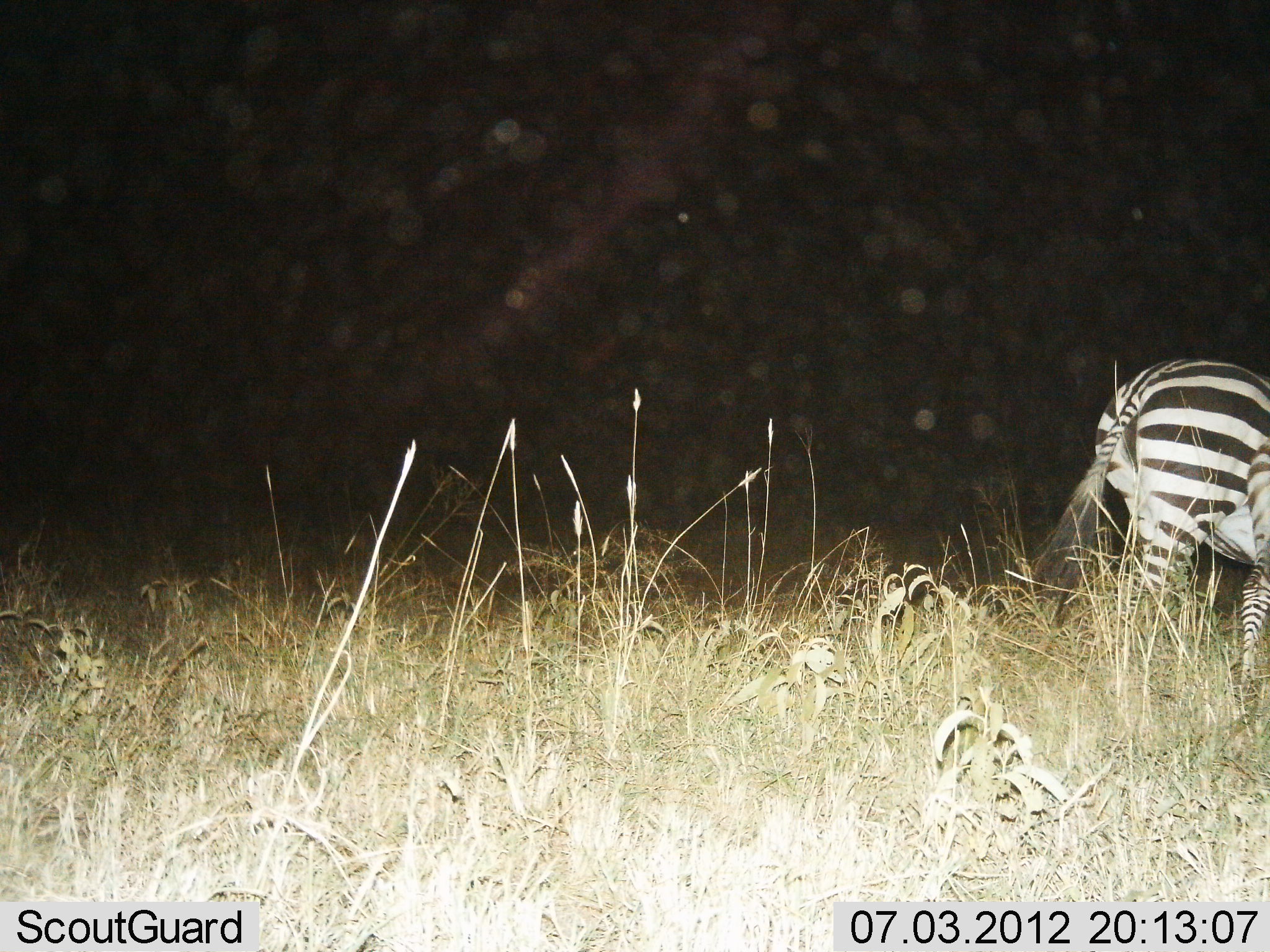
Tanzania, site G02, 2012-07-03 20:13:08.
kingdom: Animalia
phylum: Chordata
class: Mammalia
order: Perissodactyla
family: Equidae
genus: Equus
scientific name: Equus quagga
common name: plains zebra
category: zebra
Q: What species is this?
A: Zebra (plains zebra) (Equus quagga).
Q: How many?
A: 1.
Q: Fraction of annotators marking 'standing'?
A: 40%.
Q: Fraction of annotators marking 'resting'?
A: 10%.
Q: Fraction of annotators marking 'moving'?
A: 50%.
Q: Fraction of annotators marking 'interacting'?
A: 0%.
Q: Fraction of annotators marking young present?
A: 10%.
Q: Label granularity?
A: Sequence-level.